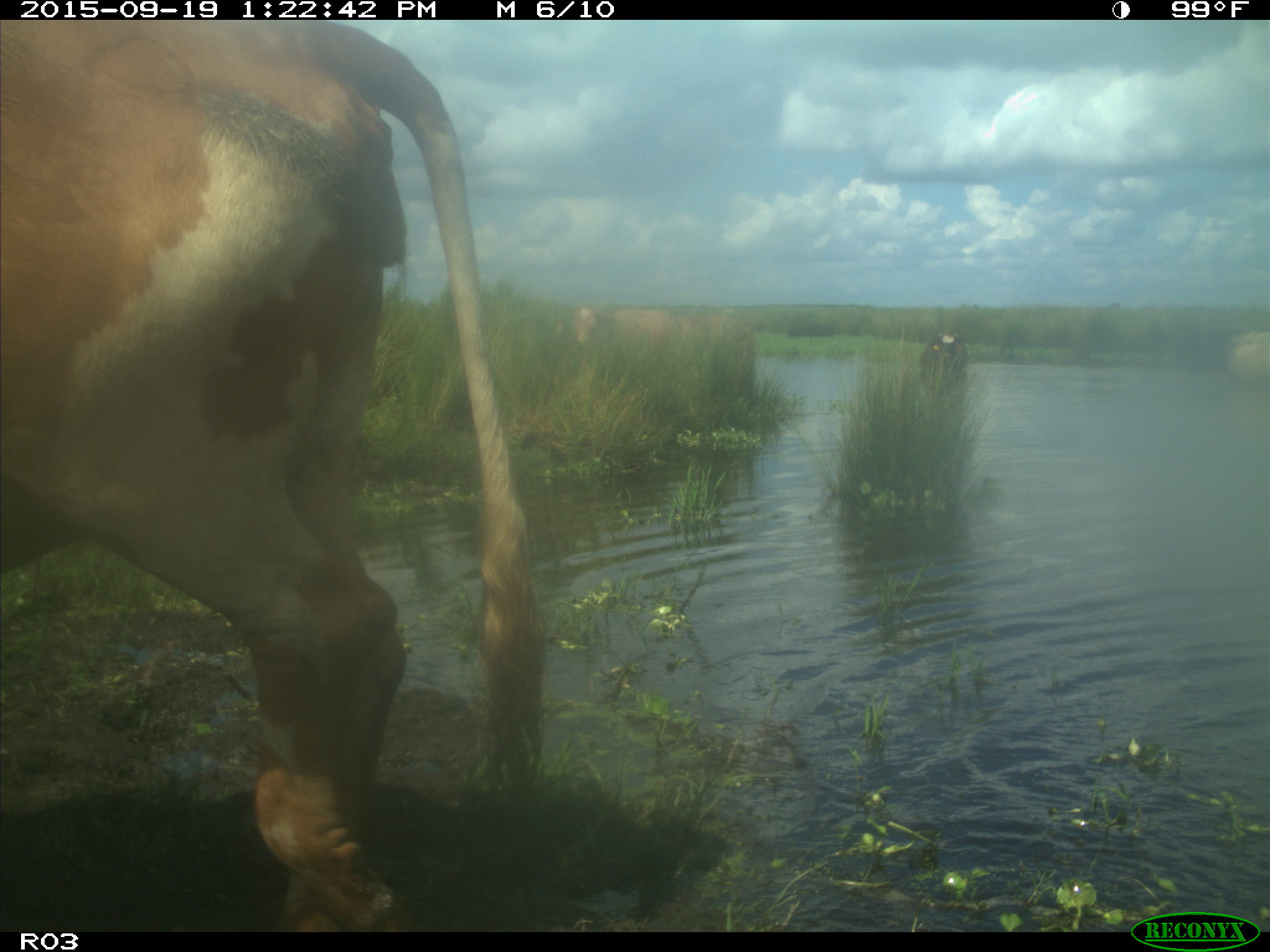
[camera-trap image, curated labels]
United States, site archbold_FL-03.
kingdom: Animalia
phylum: Chordata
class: Mammalia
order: Artiodactyla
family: Bovidae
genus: Bos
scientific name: Bos taurus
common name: domestic cow